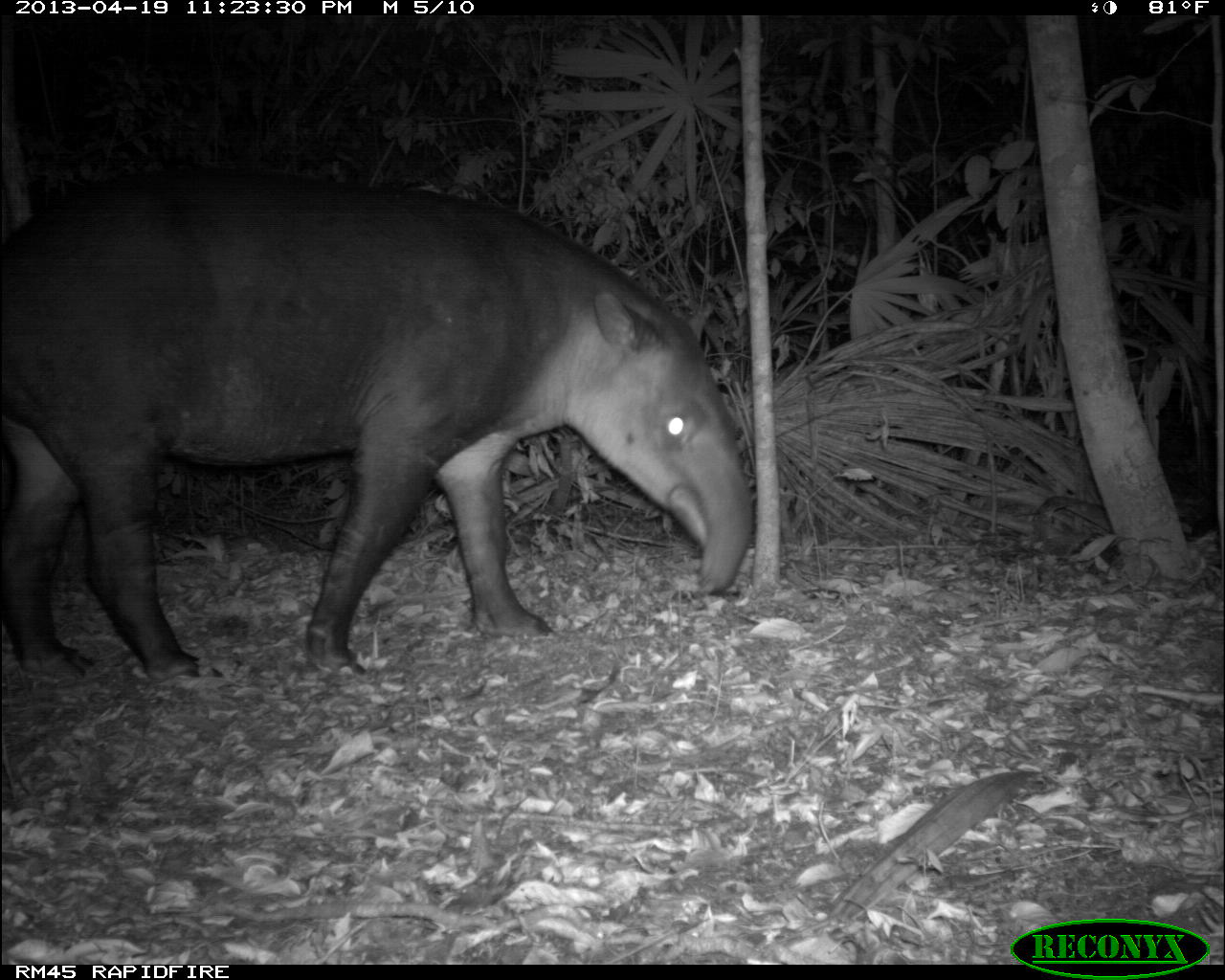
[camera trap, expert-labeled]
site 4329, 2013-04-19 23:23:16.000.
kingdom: Animalia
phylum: Chordata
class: Mammalia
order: Perissodactyla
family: Tapiridae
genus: Tapirus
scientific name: Tapirus bairdii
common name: baird's tapir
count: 1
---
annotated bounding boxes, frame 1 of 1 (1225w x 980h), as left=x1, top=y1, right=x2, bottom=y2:
tapirus bairdii: left=0, top=168, right=753, bottom=684